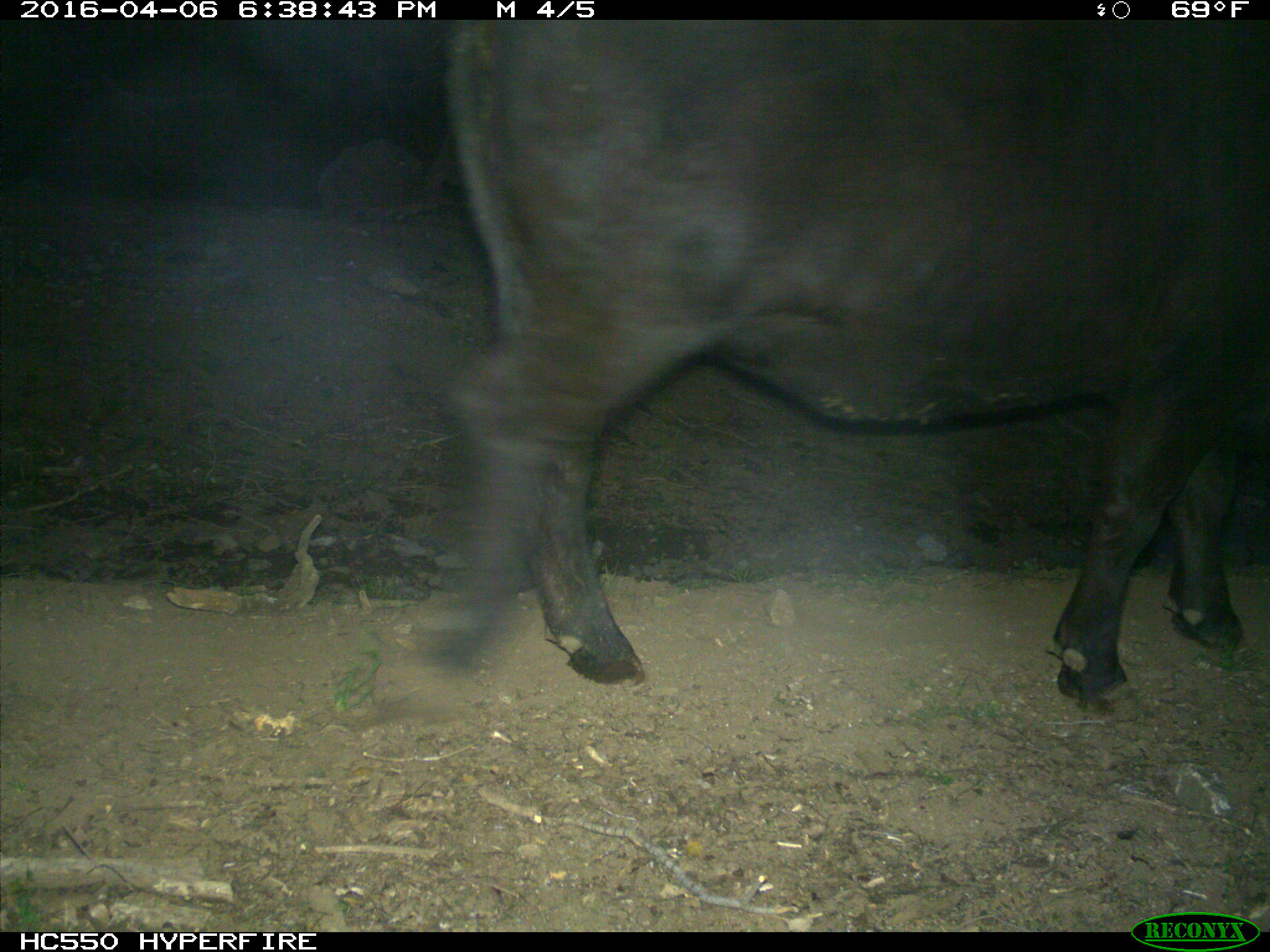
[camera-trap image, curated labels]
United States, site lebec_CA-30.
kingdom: Animalia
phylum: Chordata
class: Mammalia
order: Artiodactyla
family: Bovidae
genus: Bos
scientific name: Bos taurus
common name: domestic cow